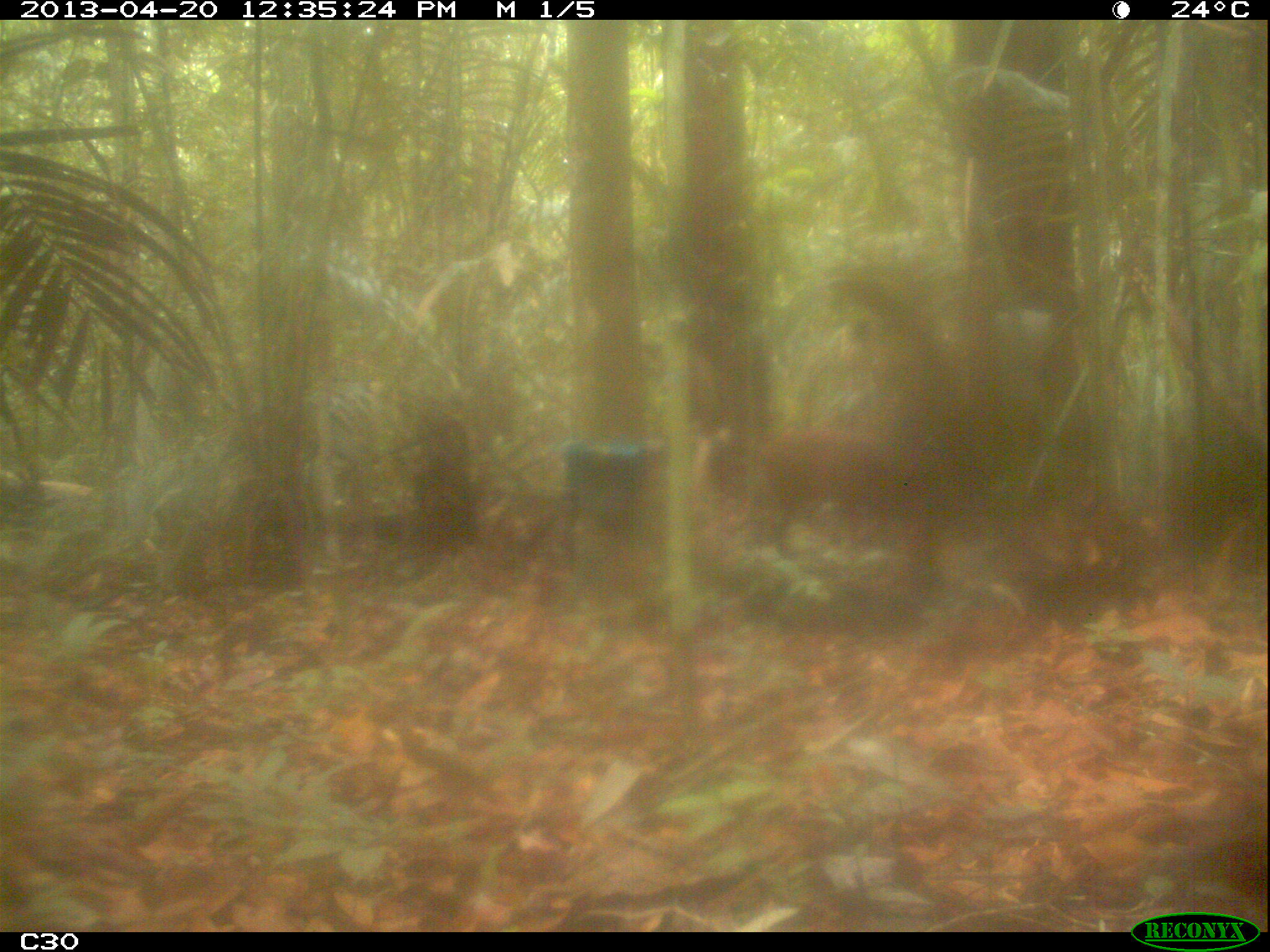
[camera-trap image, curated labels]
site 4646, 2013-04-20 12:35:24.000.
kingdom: Animalia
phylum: Chordata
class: Mammalia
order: Artiodactyla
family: Cervidae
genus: Mazama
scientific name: Mazama americana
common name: red brocket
Mazama americana (red brocket), count 1.